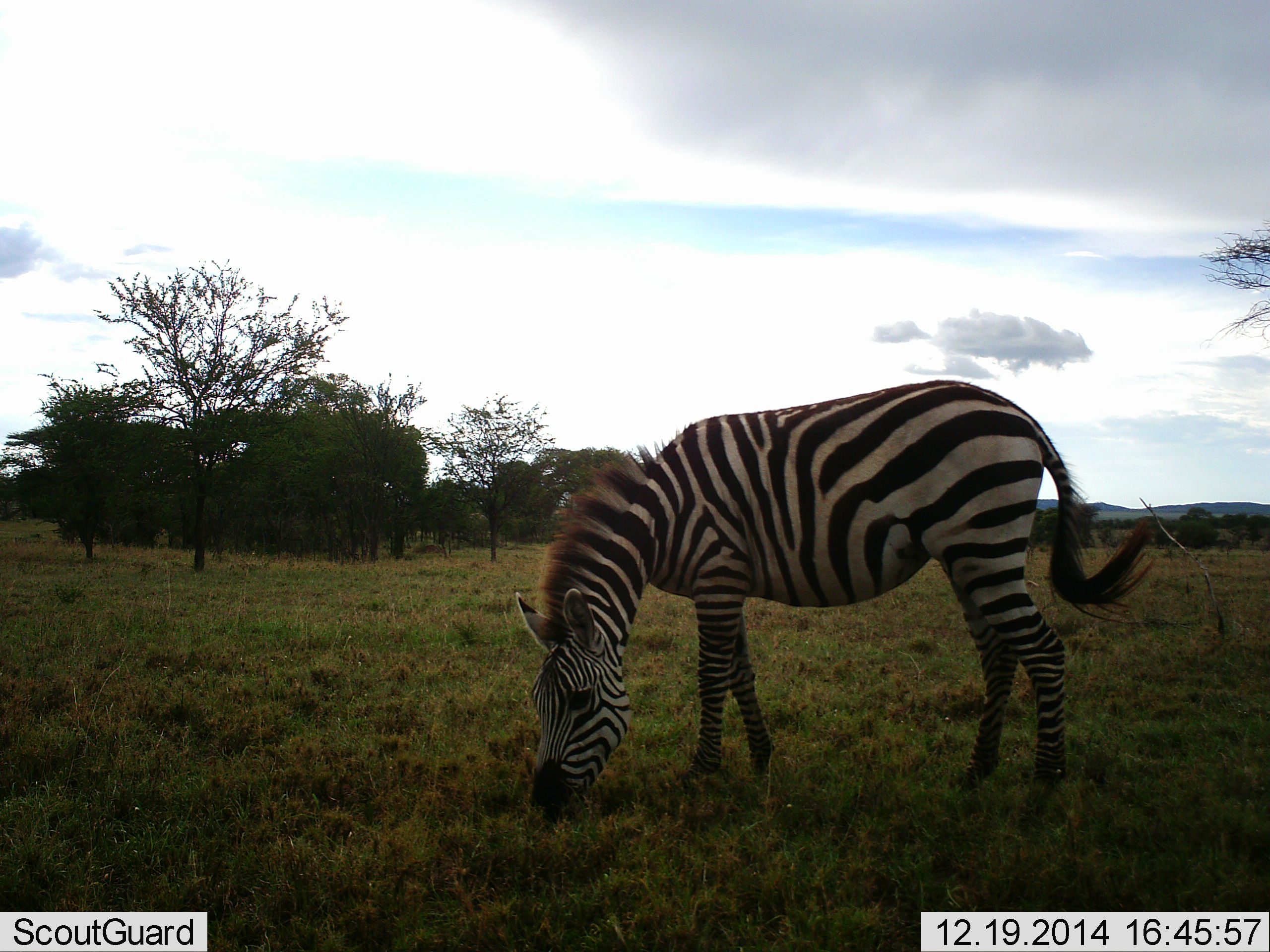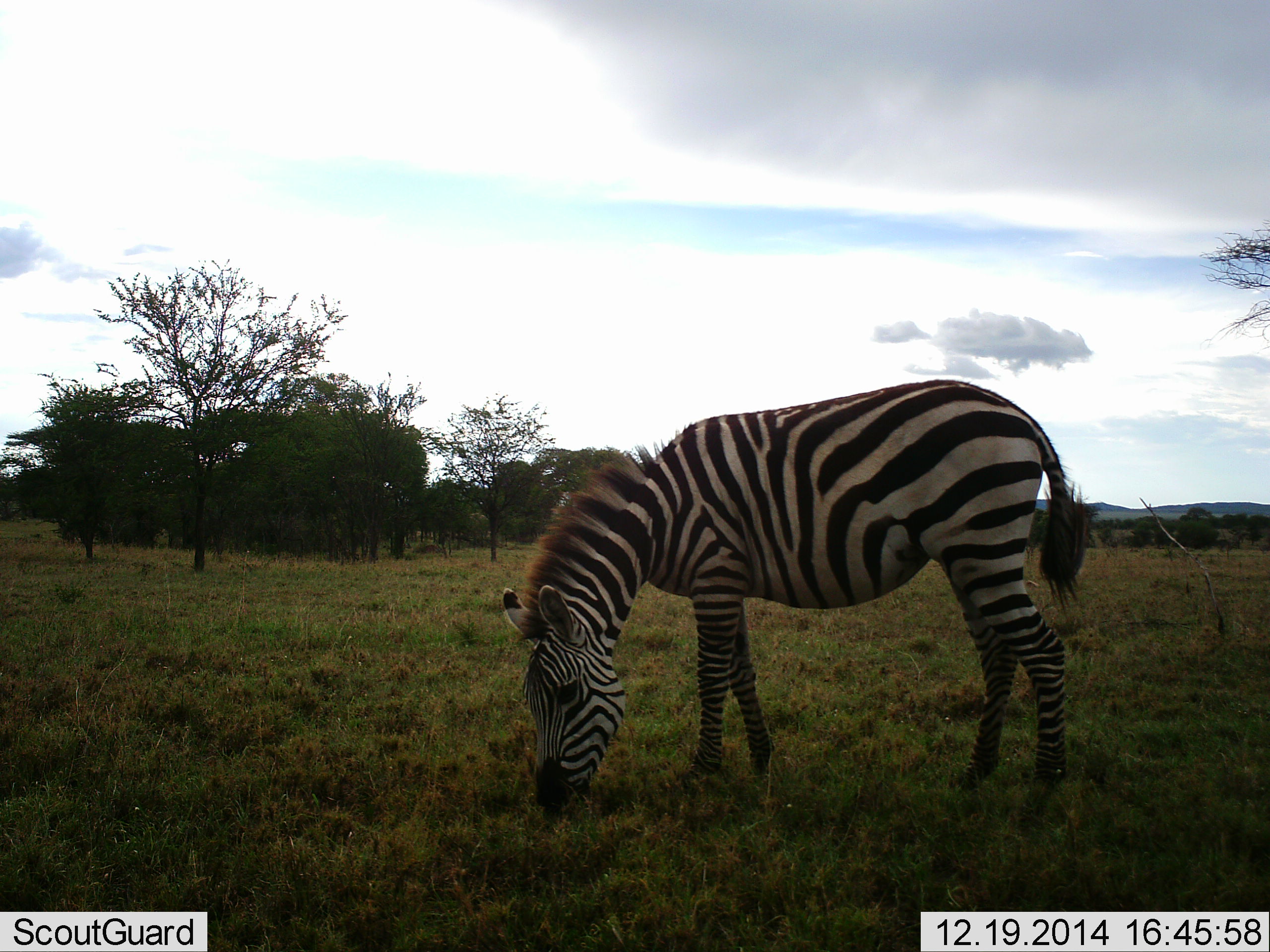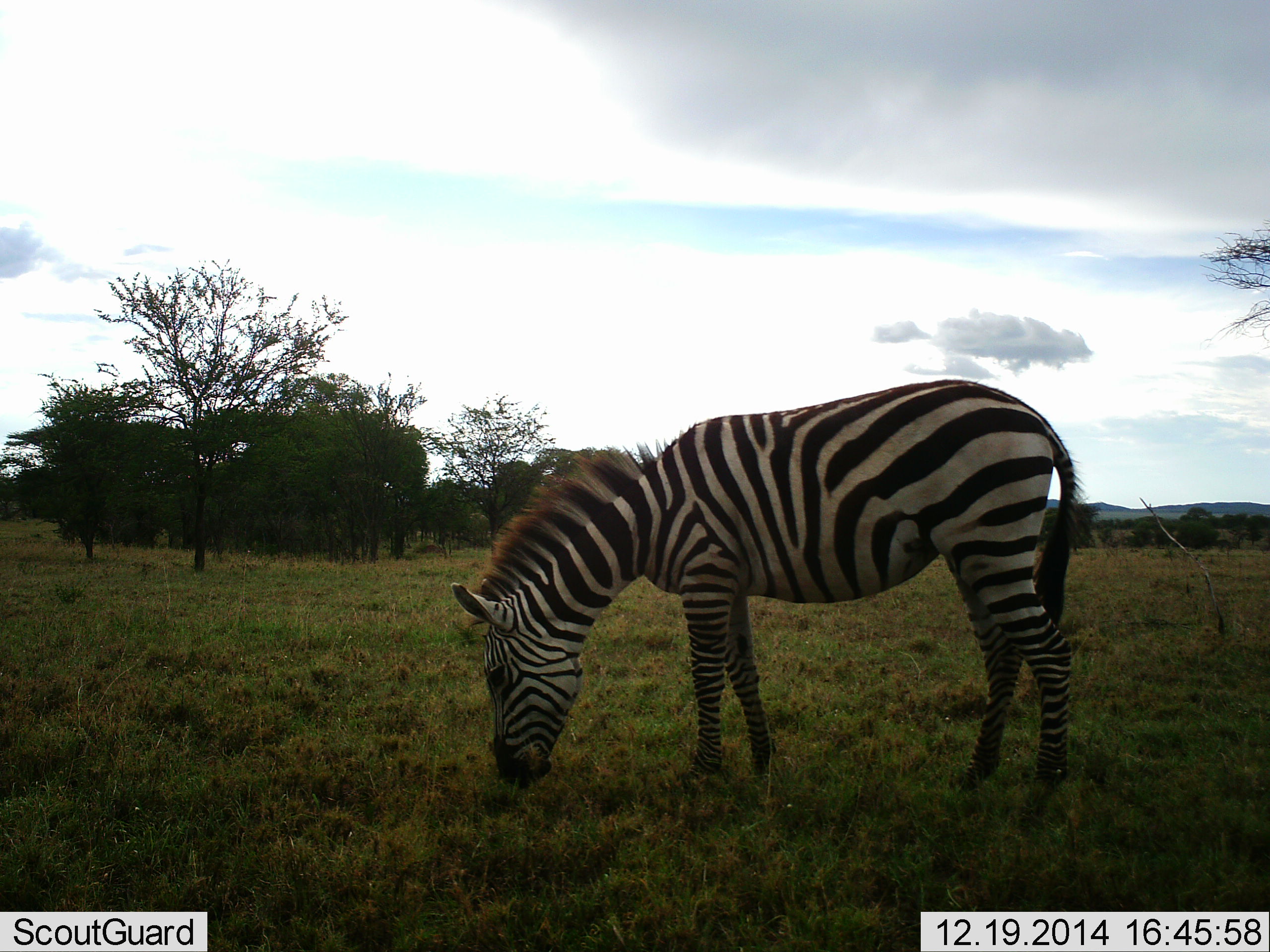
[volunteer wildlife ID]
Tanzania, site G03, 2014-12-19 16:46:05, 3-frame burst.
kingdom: Animalia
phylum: Chordata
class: Mammalia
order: Perissodactyla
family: Equidae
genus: Equus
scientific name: Equus quagga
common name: plains zebra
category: zebra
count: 1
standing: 20%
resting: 0%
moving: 0%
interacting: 0%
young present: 0%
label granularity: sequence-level